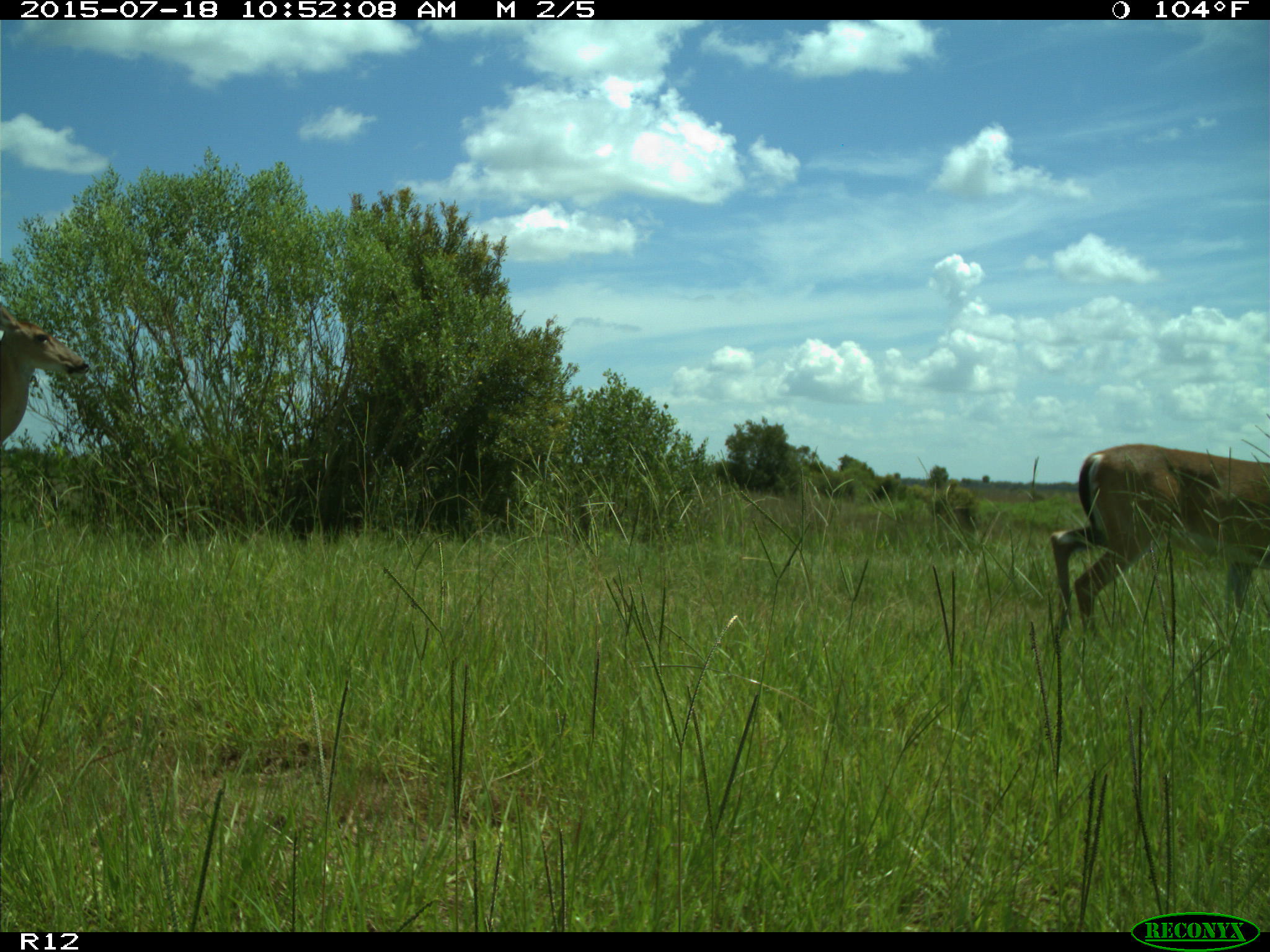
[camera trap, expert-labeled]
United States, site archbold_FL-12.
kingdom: Animalia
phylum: Chordata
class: Mammalia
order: Artiodactyla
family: Cervidae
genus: Odocoileus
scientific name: Odocoileus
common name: deer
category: unidentified deer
Unidentified deer (deer) (Odocoileus).